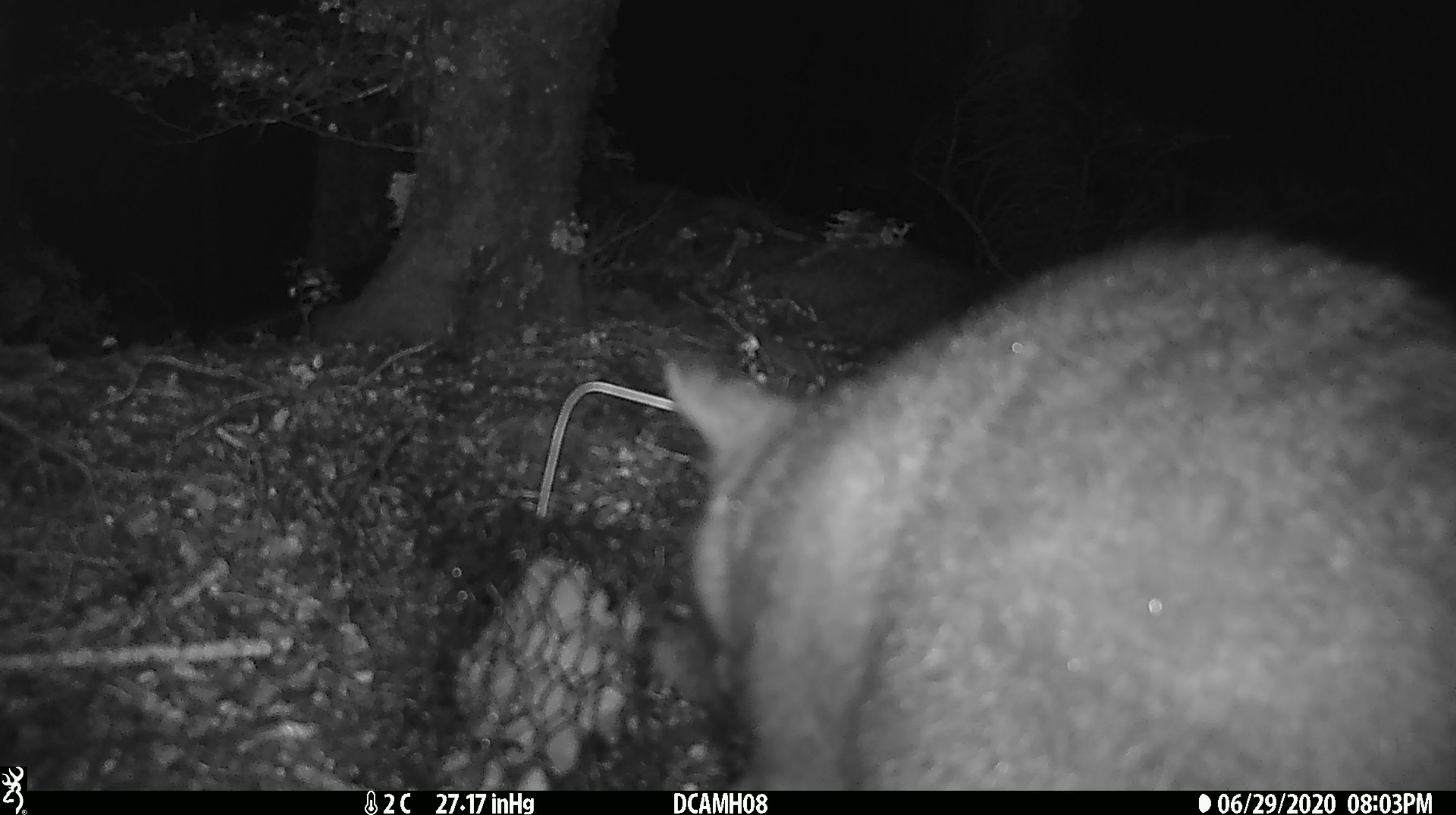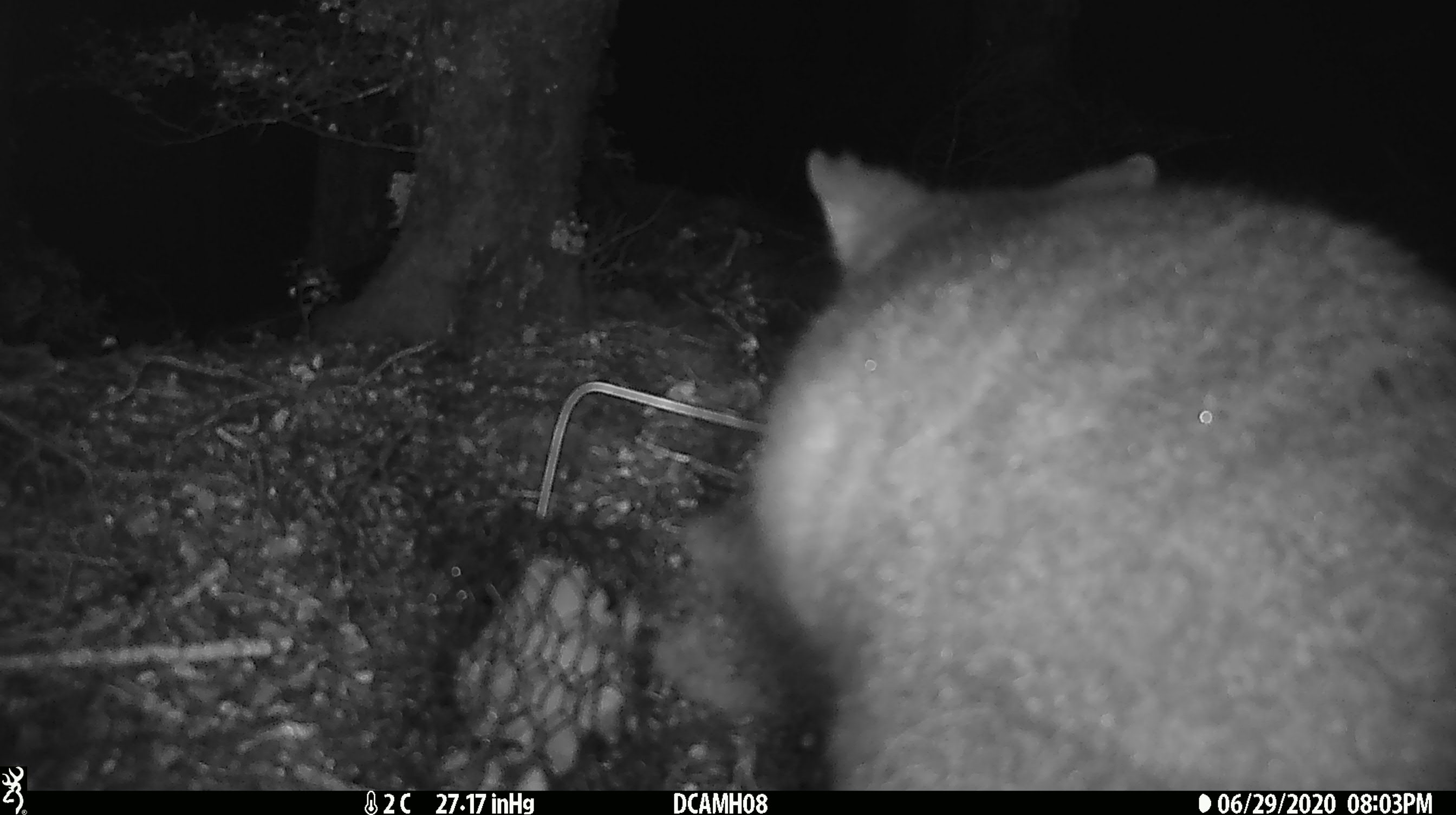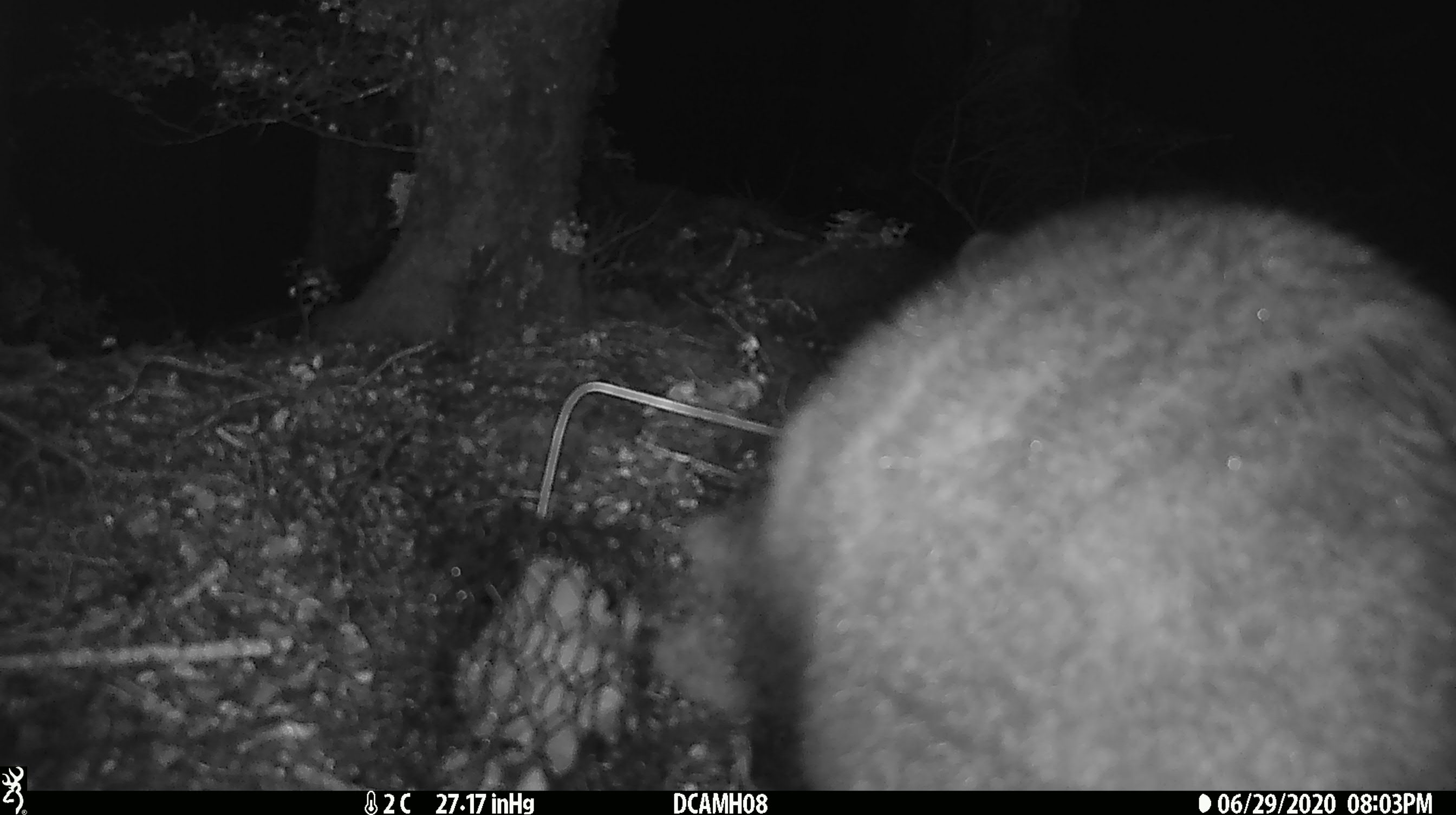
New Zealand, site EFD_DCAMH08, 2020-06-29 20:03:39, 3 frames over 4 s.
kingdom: Animalia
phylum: Chordata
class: Mammalia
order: Diprotodontia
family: Phalangeridae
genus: Trichosurus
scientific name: Trichosurus vulpecula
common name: common brushtail possum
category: possum